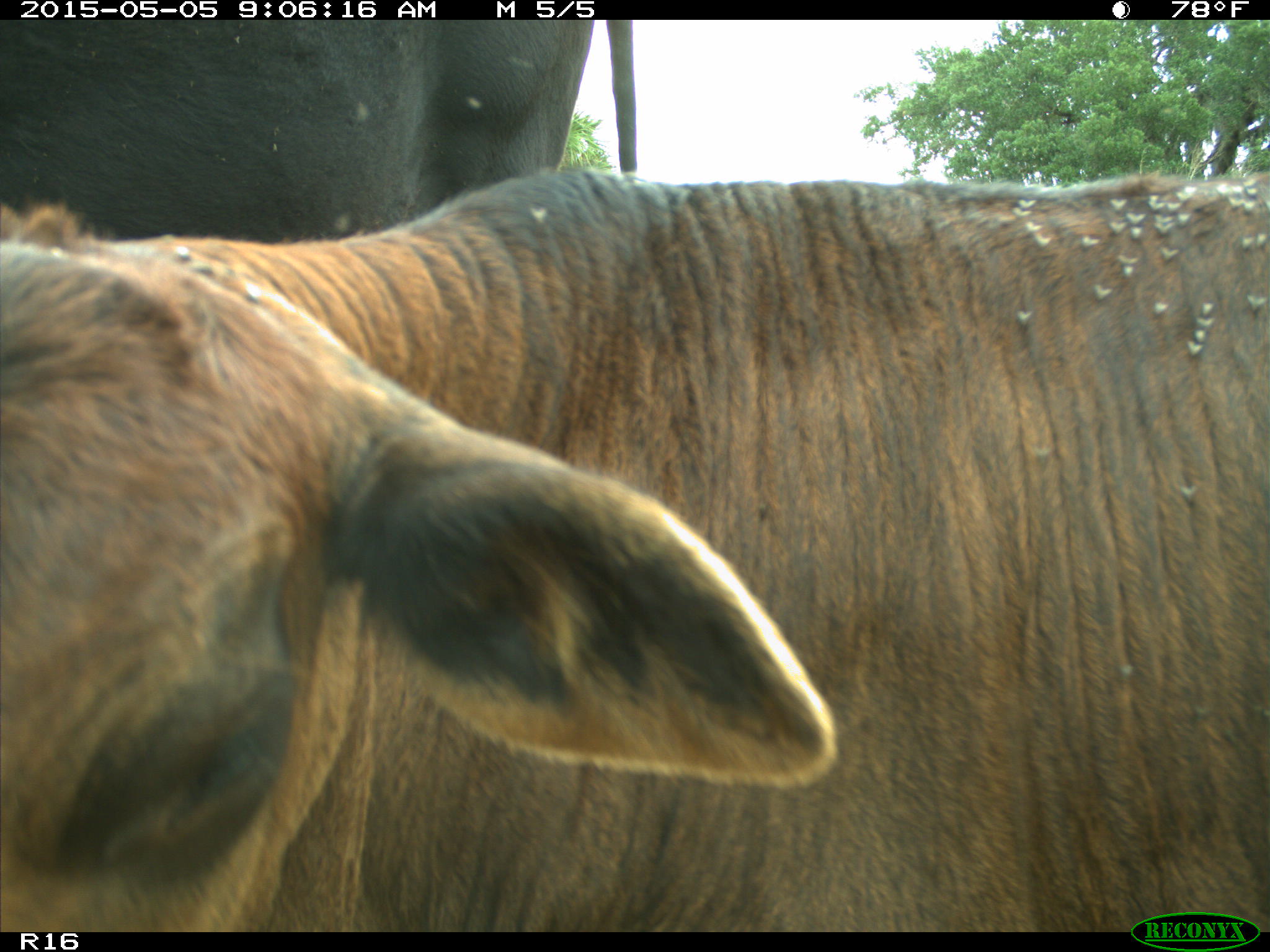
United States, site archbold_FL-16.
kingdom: Animalia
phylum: Chordata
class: Mammalia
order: Artiodactyla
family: Bovidae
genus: Bos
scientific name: Bos taurus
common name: domestic cow